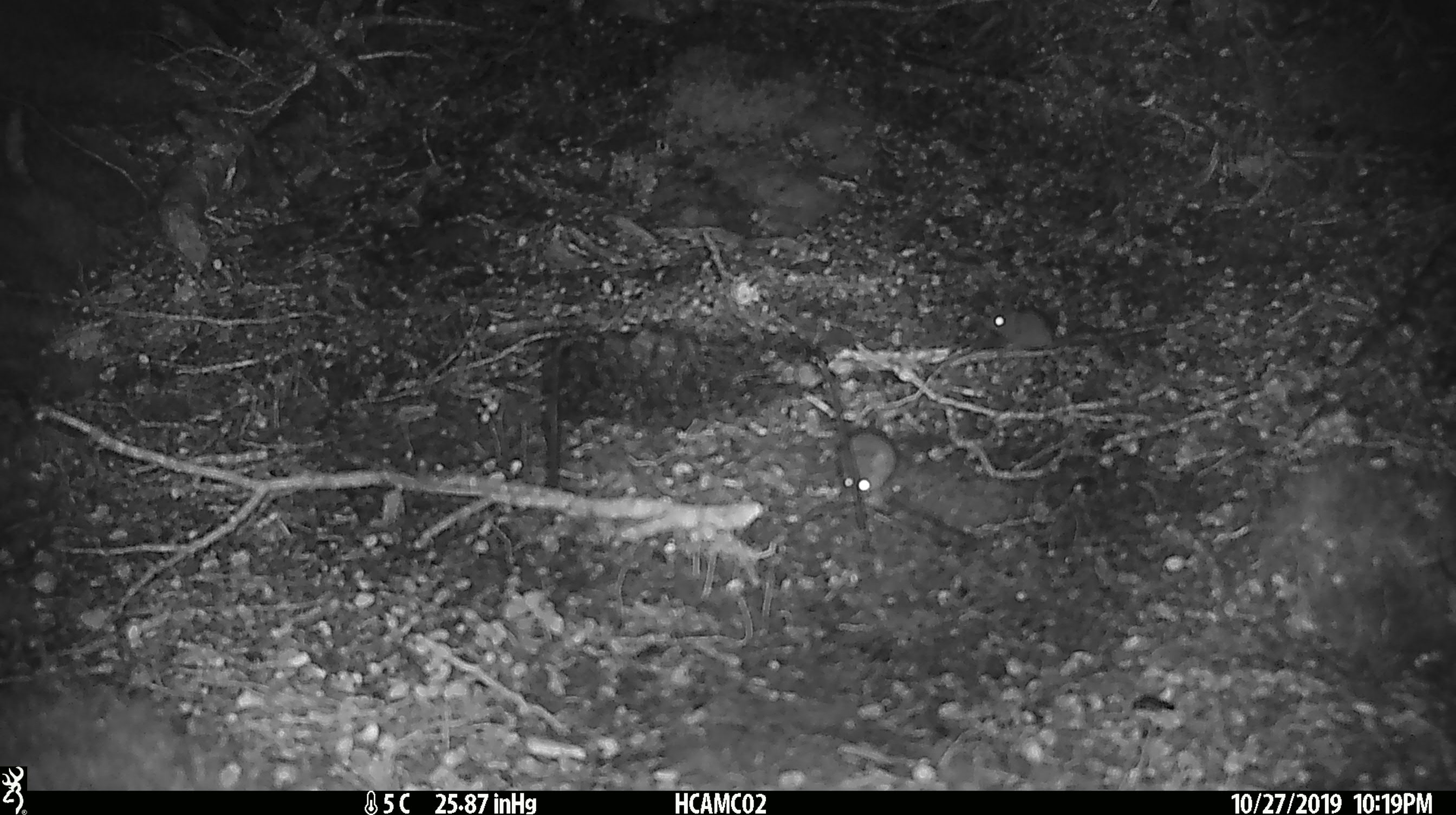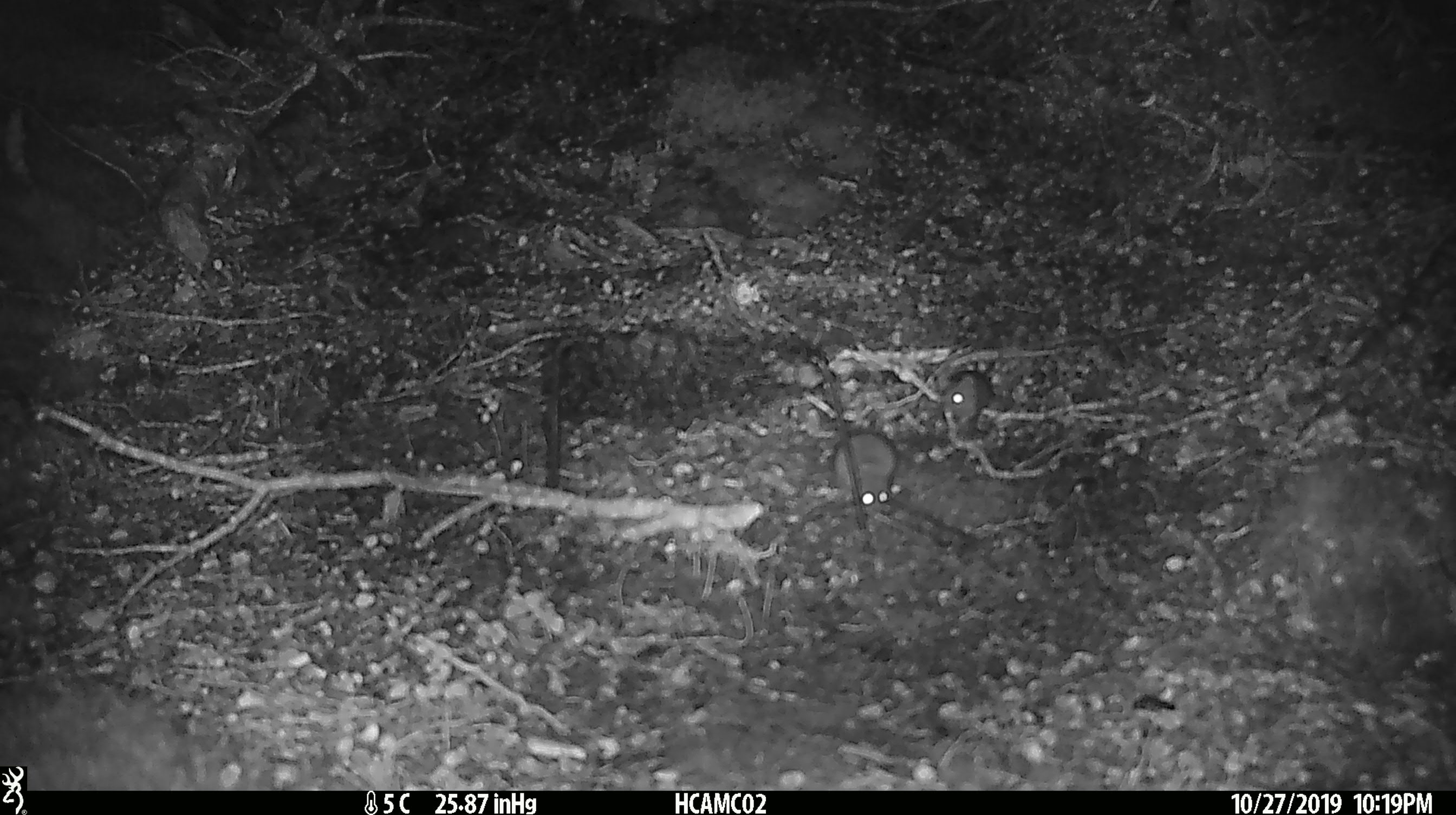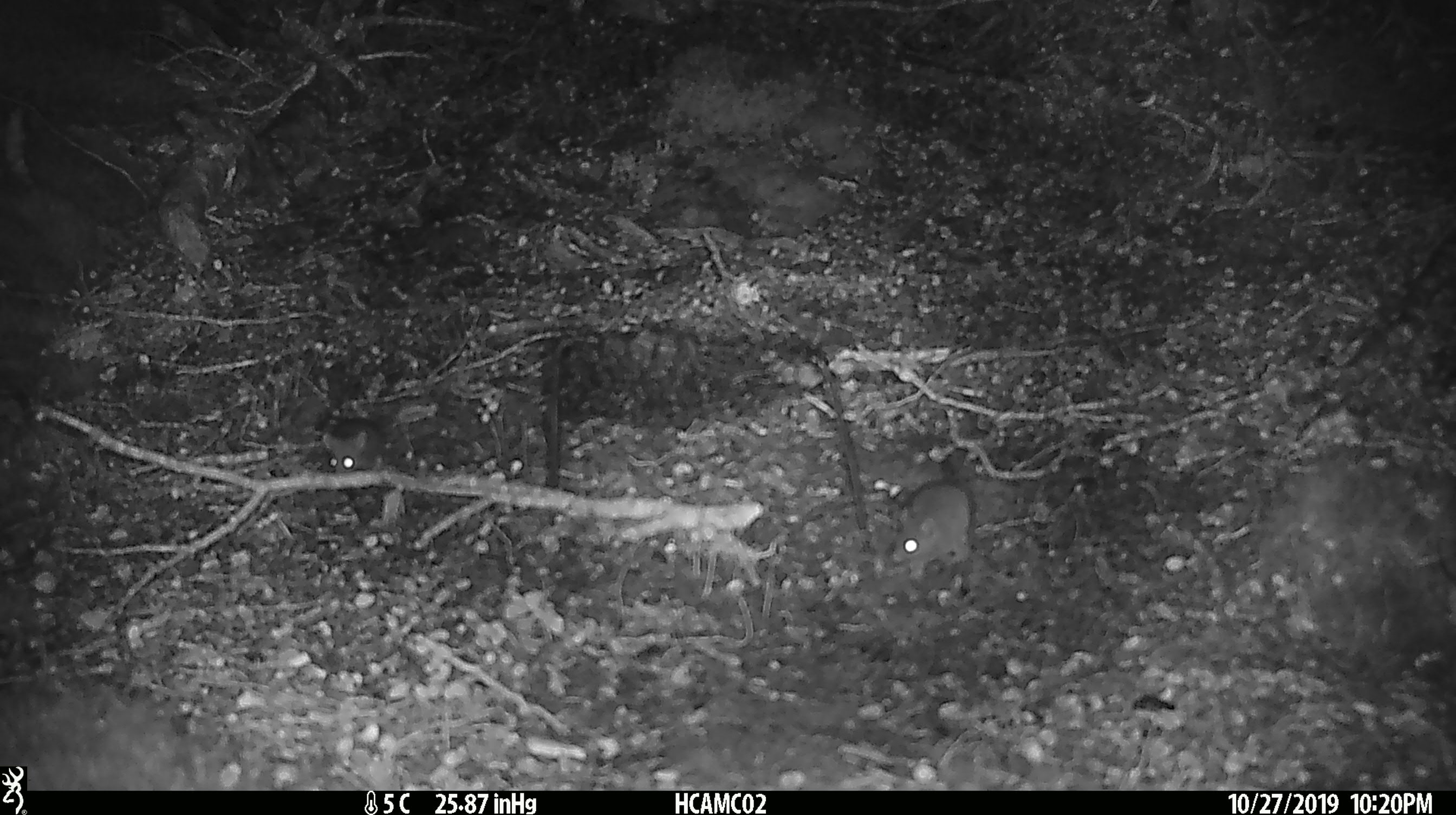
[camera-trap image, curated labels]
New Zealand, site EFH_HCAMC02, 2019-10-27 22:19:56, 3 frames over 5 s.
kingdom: Animalia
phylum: Chordata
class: Mammalia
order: Rodentia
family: Muridae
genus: Mus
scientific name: Mus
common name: mouse